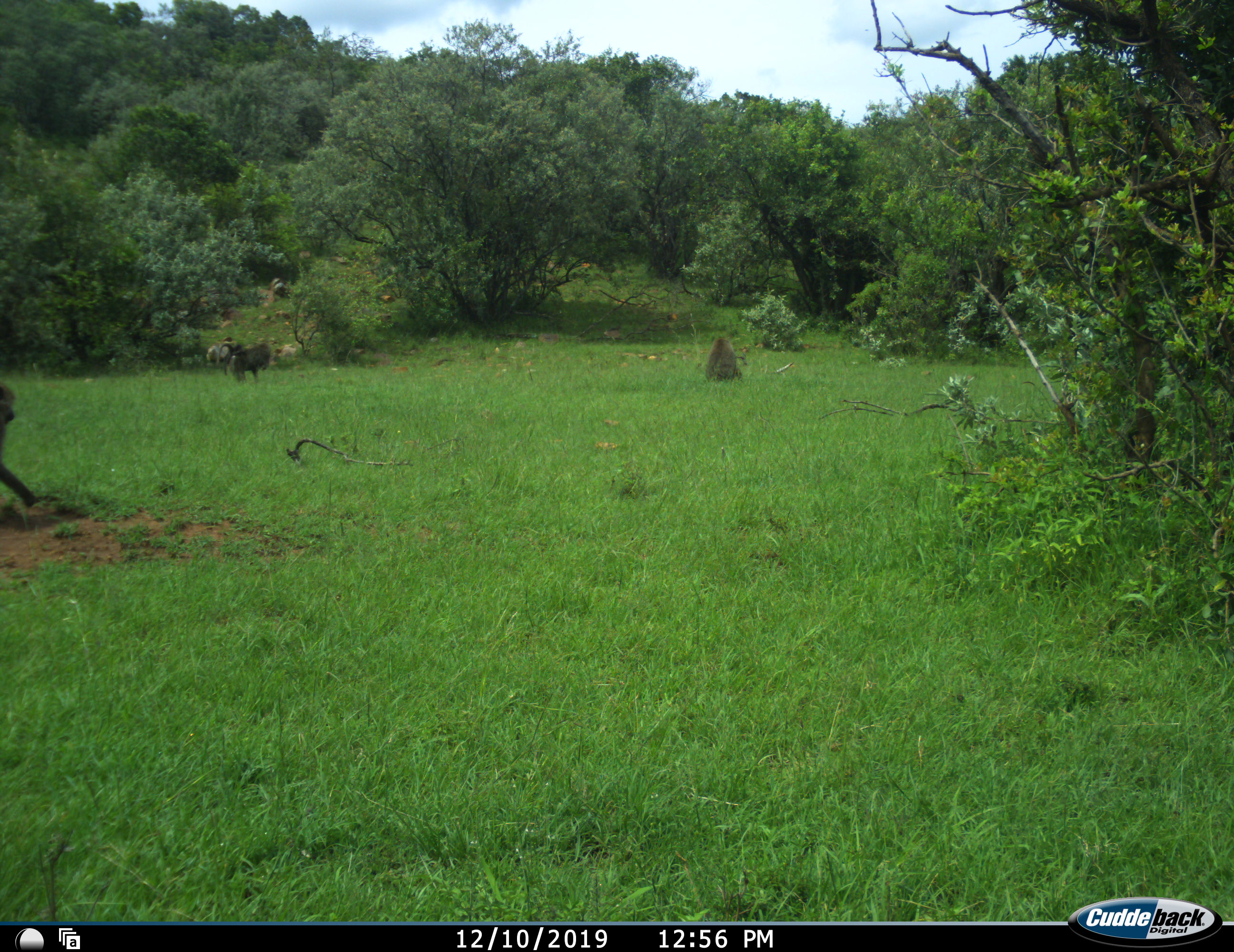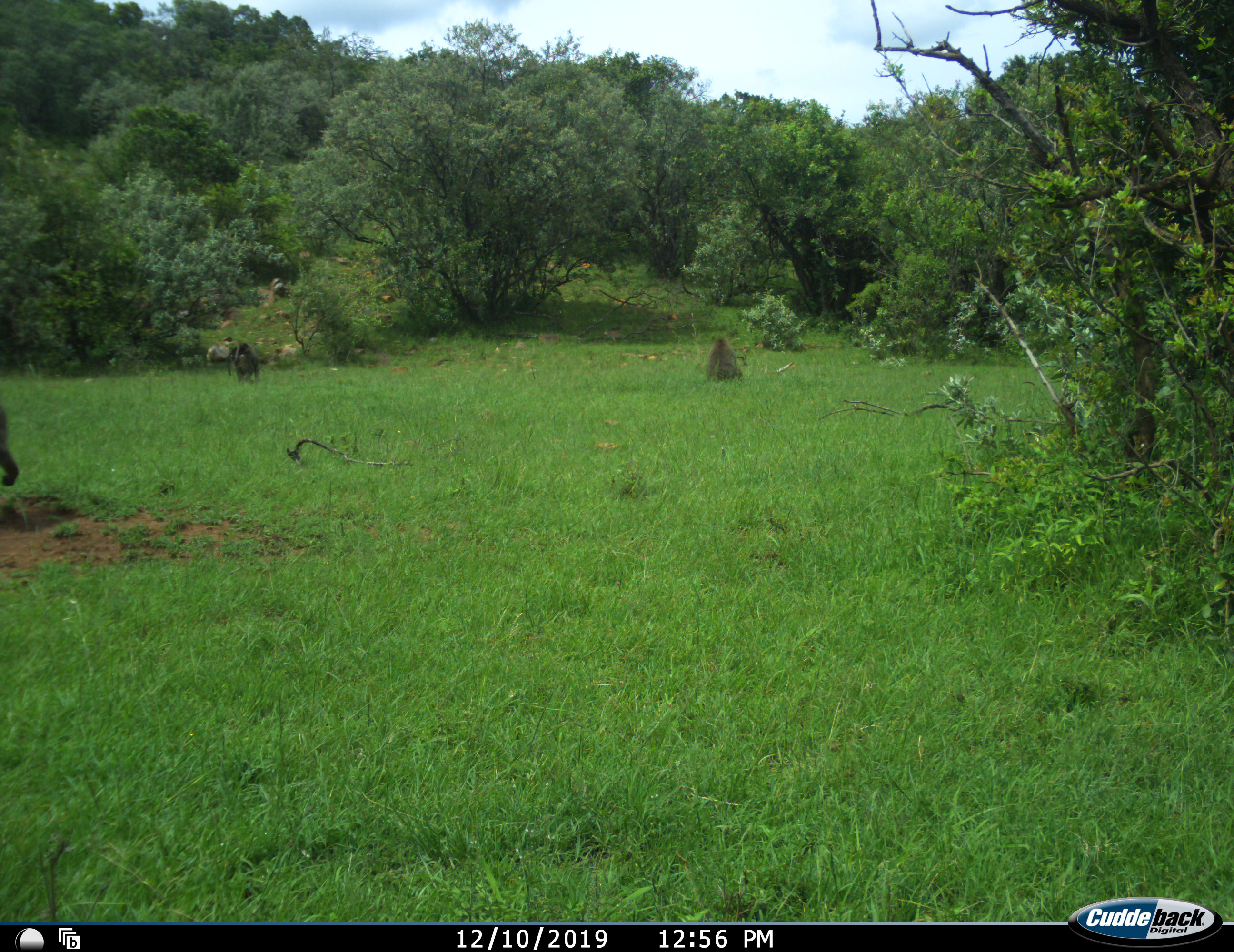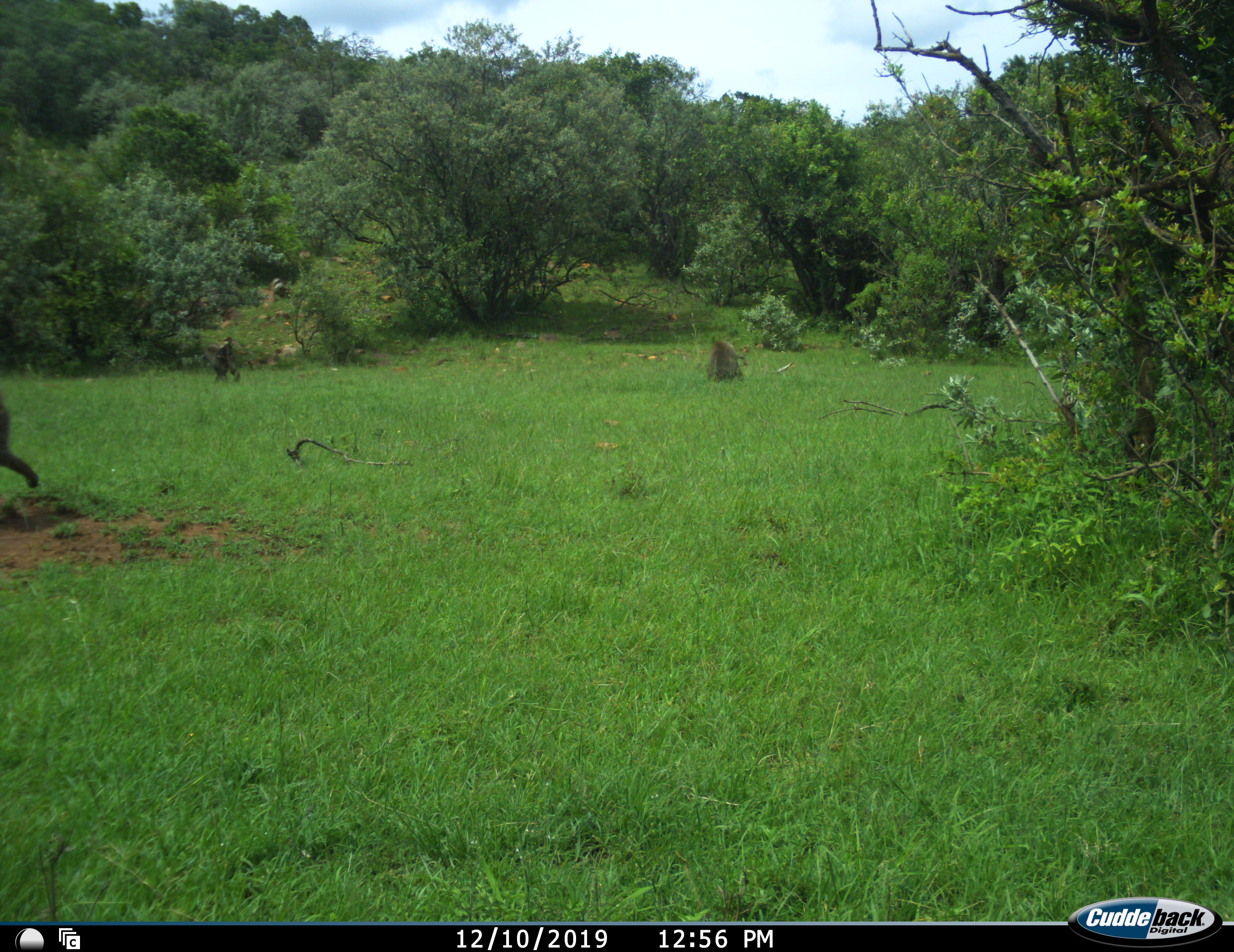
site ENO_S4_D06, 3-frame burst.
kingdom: Animalia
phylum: Chordata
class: Mammalia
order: Primates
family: Cercopithecidae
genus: Papio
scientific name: Papio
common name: baboon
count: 3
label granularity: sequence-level